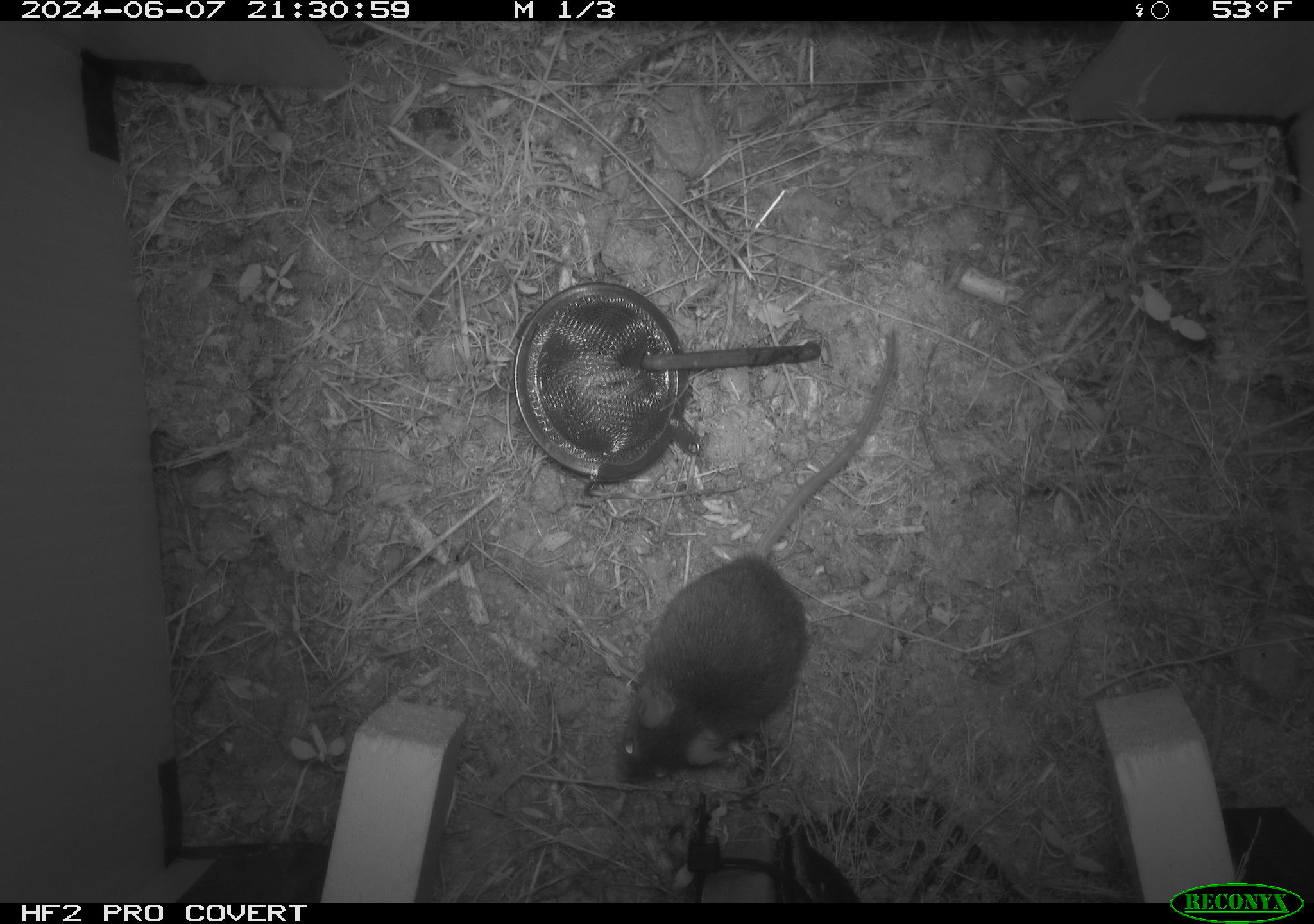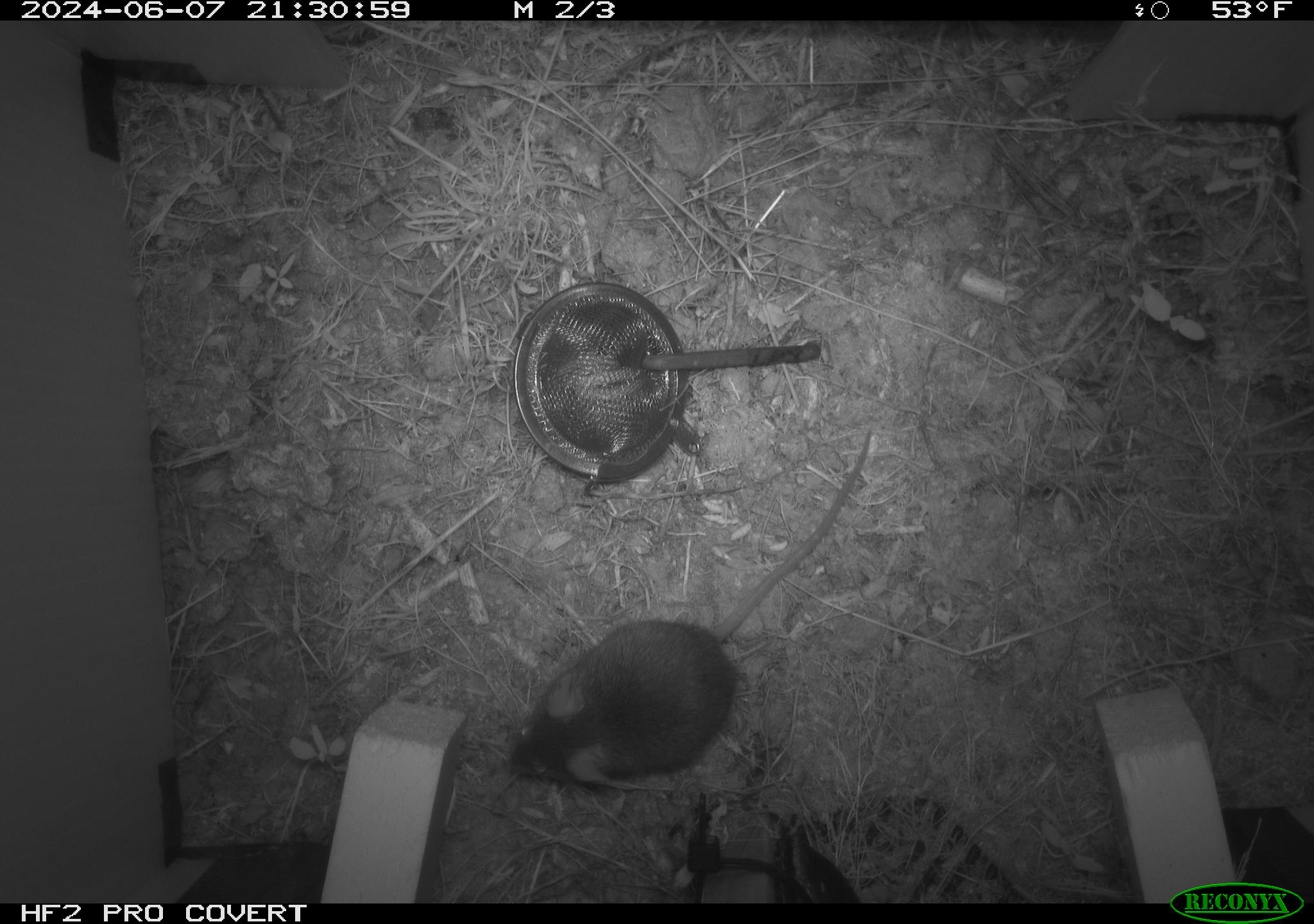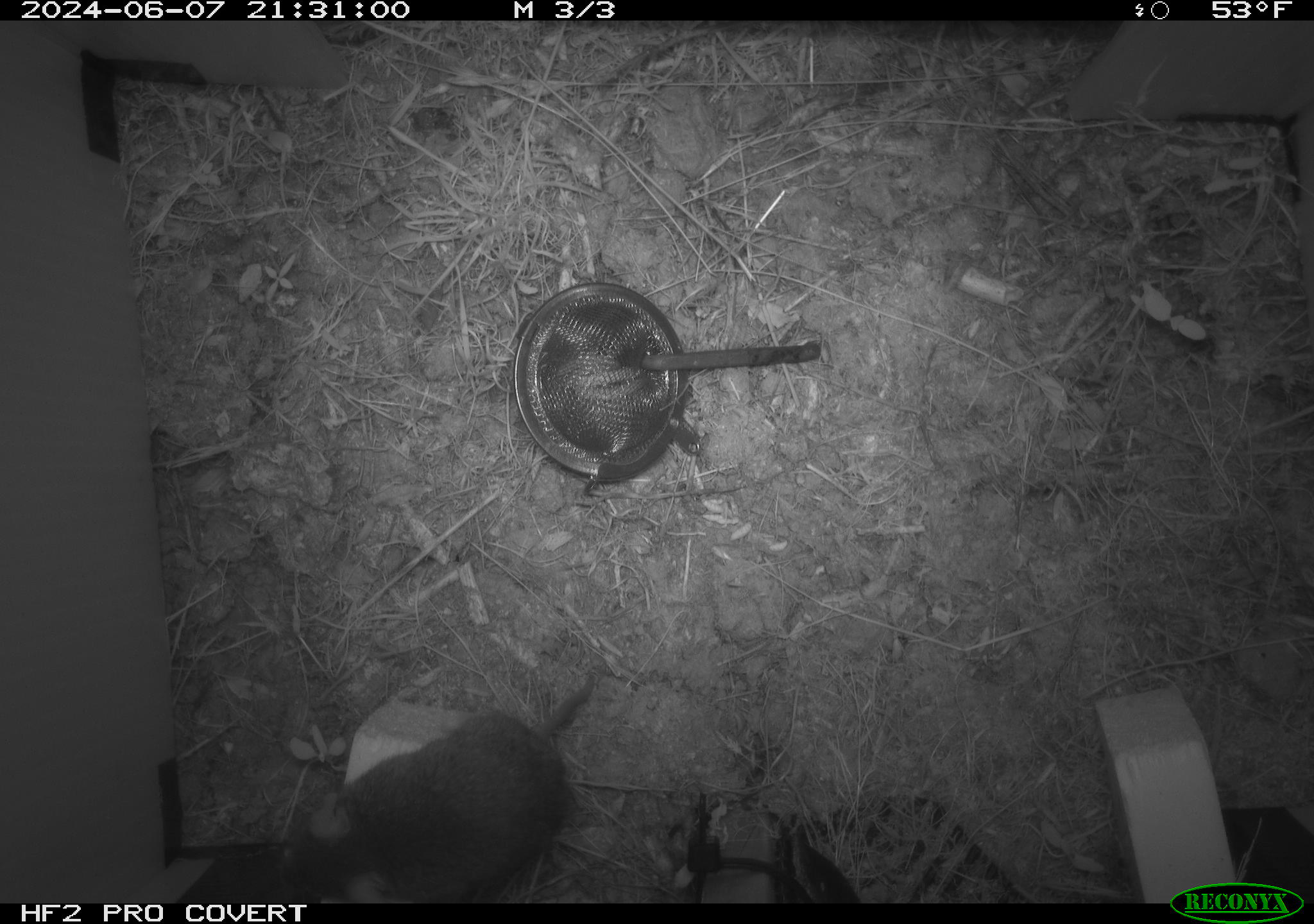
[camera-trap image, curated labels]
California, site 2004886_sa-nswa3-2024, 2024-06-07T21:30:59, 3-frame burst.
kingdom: Animalia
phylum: Chordata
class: Mammalia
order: Rodentia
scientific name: Rodentia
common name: rodent